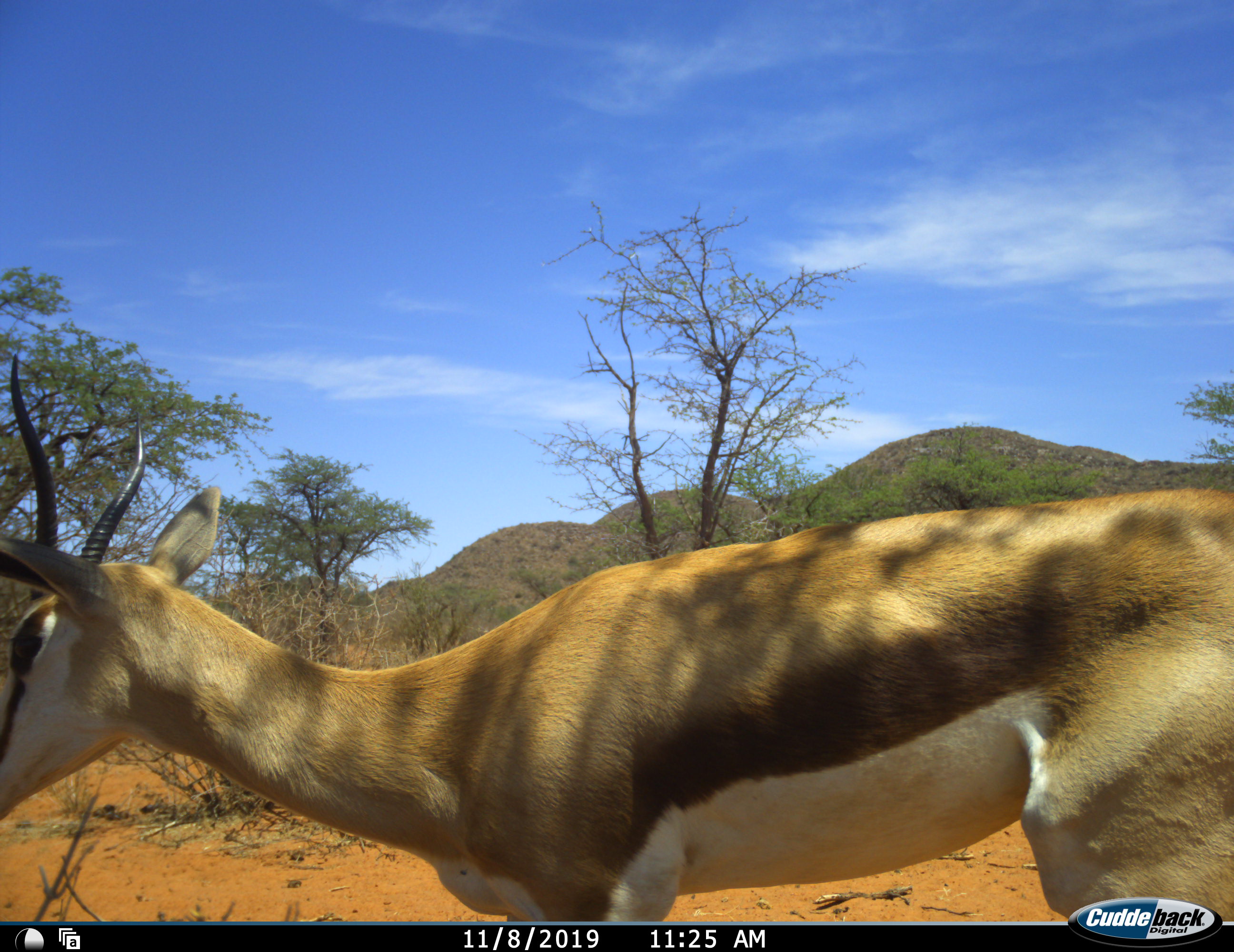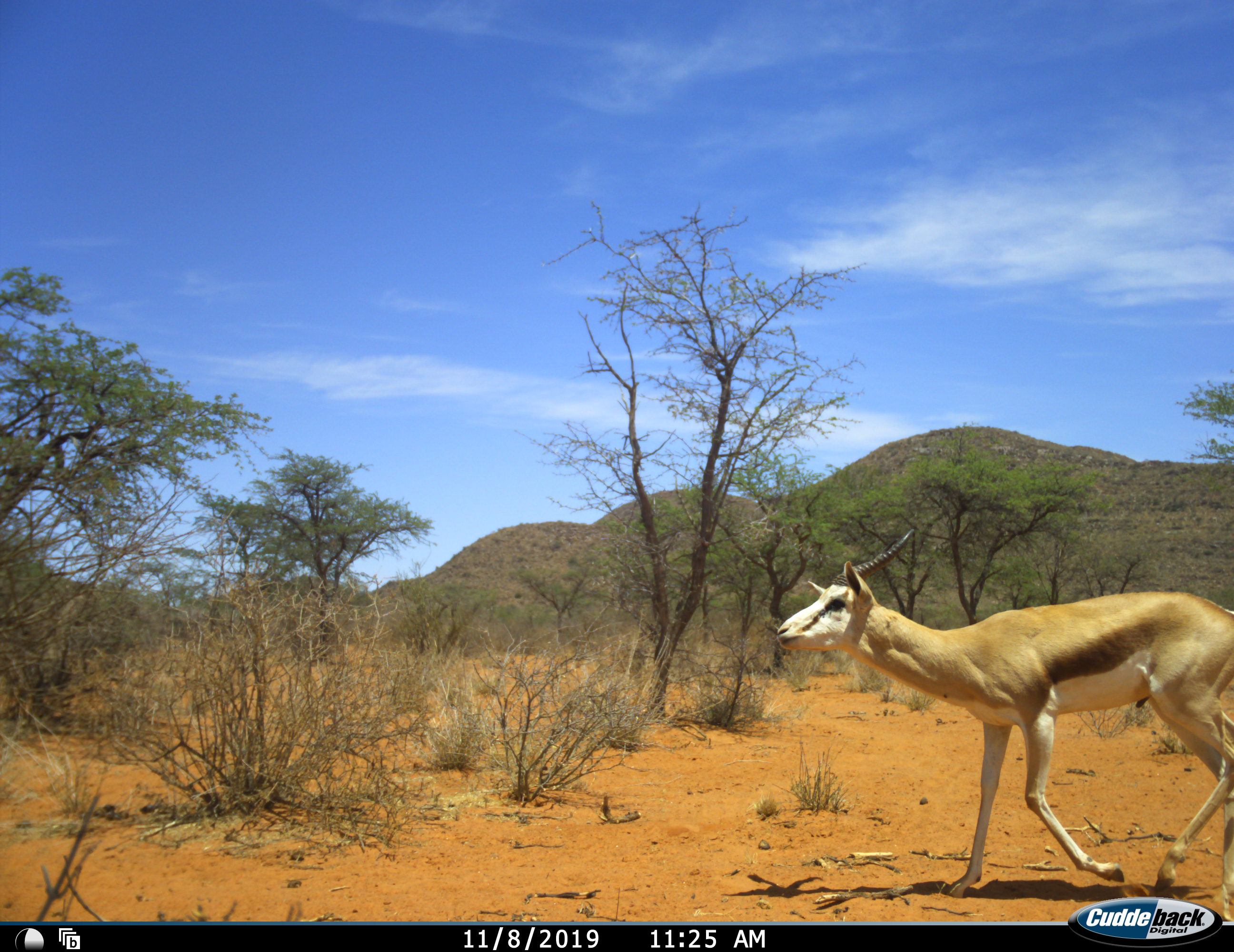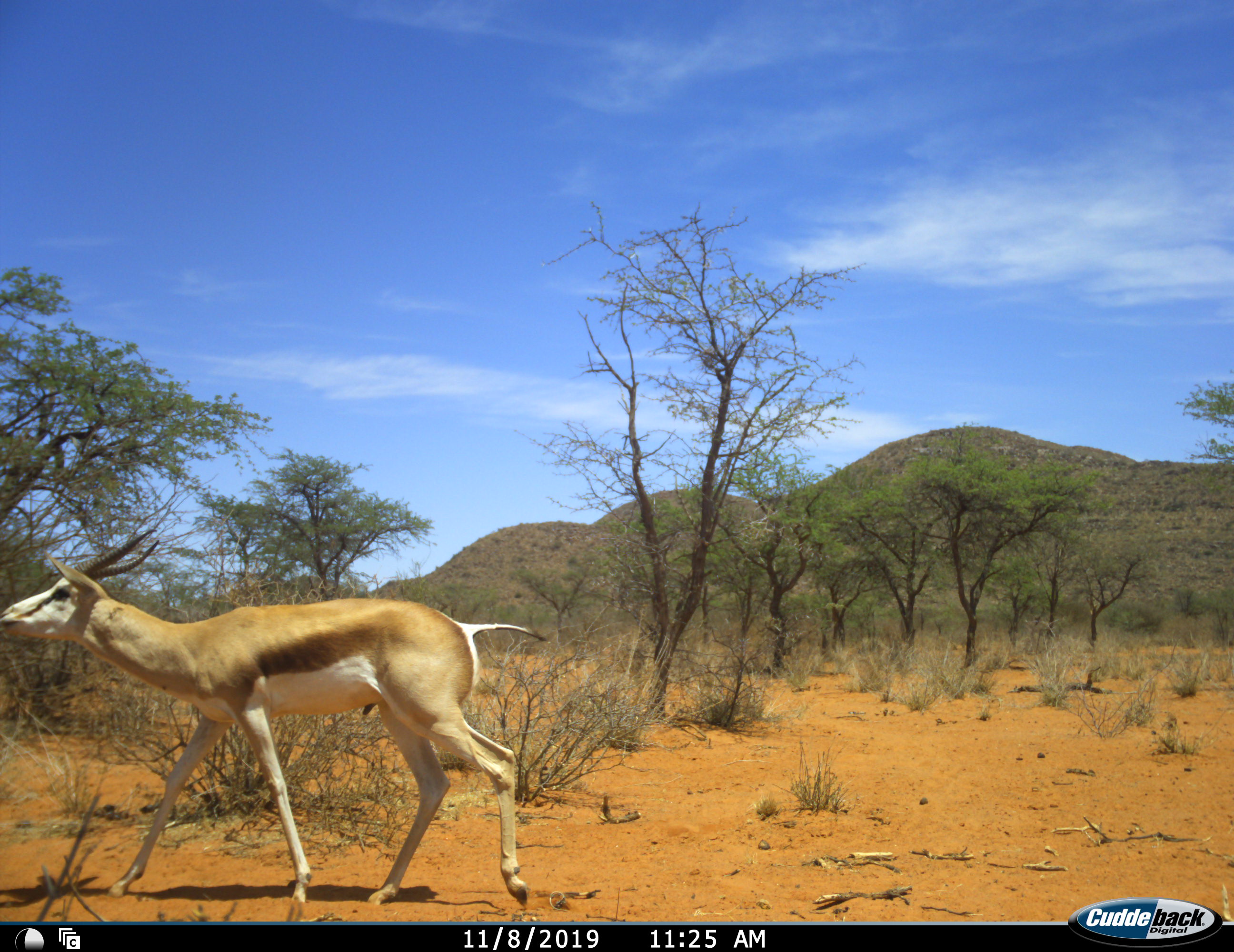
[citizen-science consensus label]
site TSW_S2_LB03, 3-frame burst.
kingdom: Animalia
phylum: Chordata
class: Mammalia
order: Artiodactyla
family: Bovidae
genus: Antidorcas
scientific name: Antidorcas marsupialis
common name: springbok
Springbok (Antidorcas marsupialis), count 2. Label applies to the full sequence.